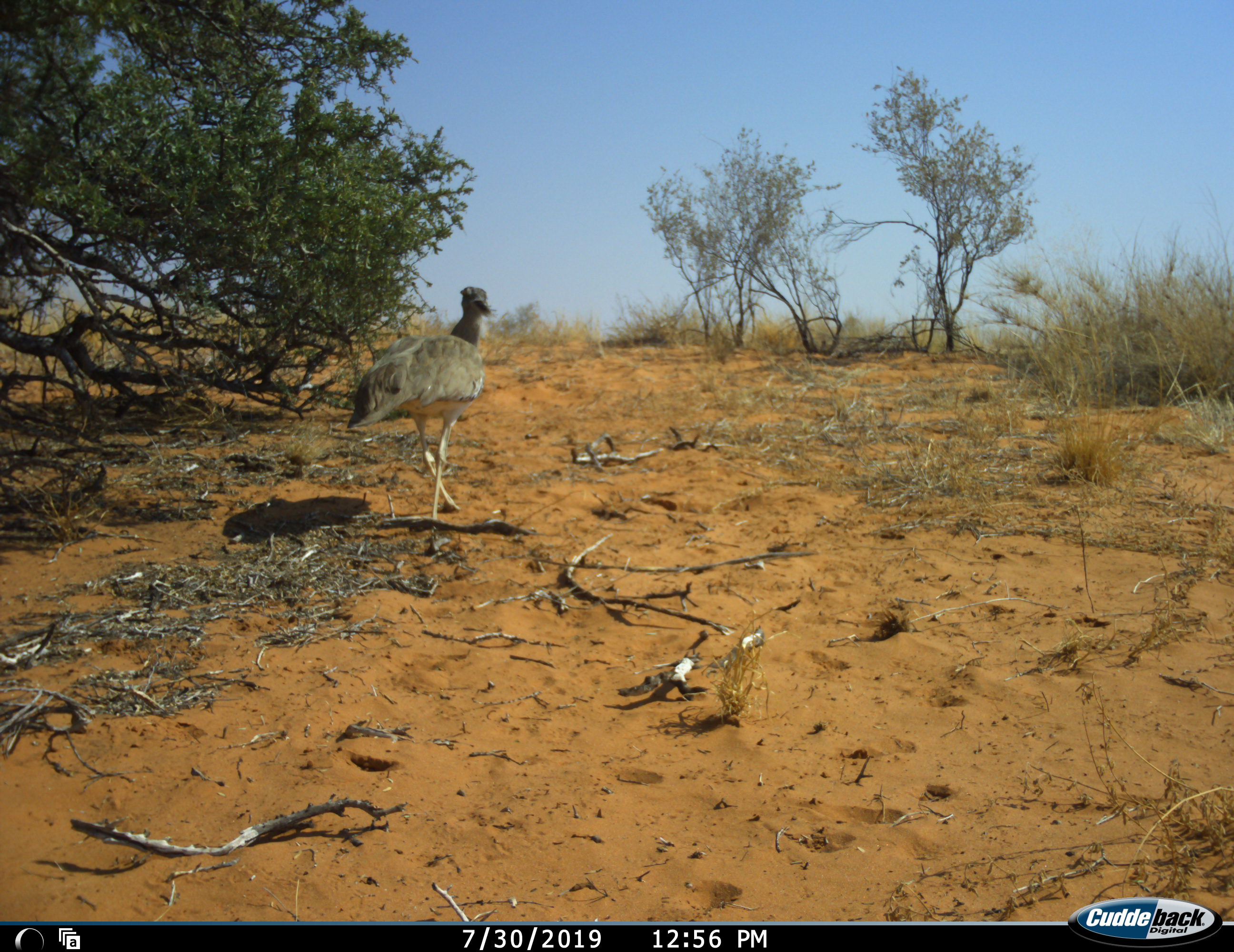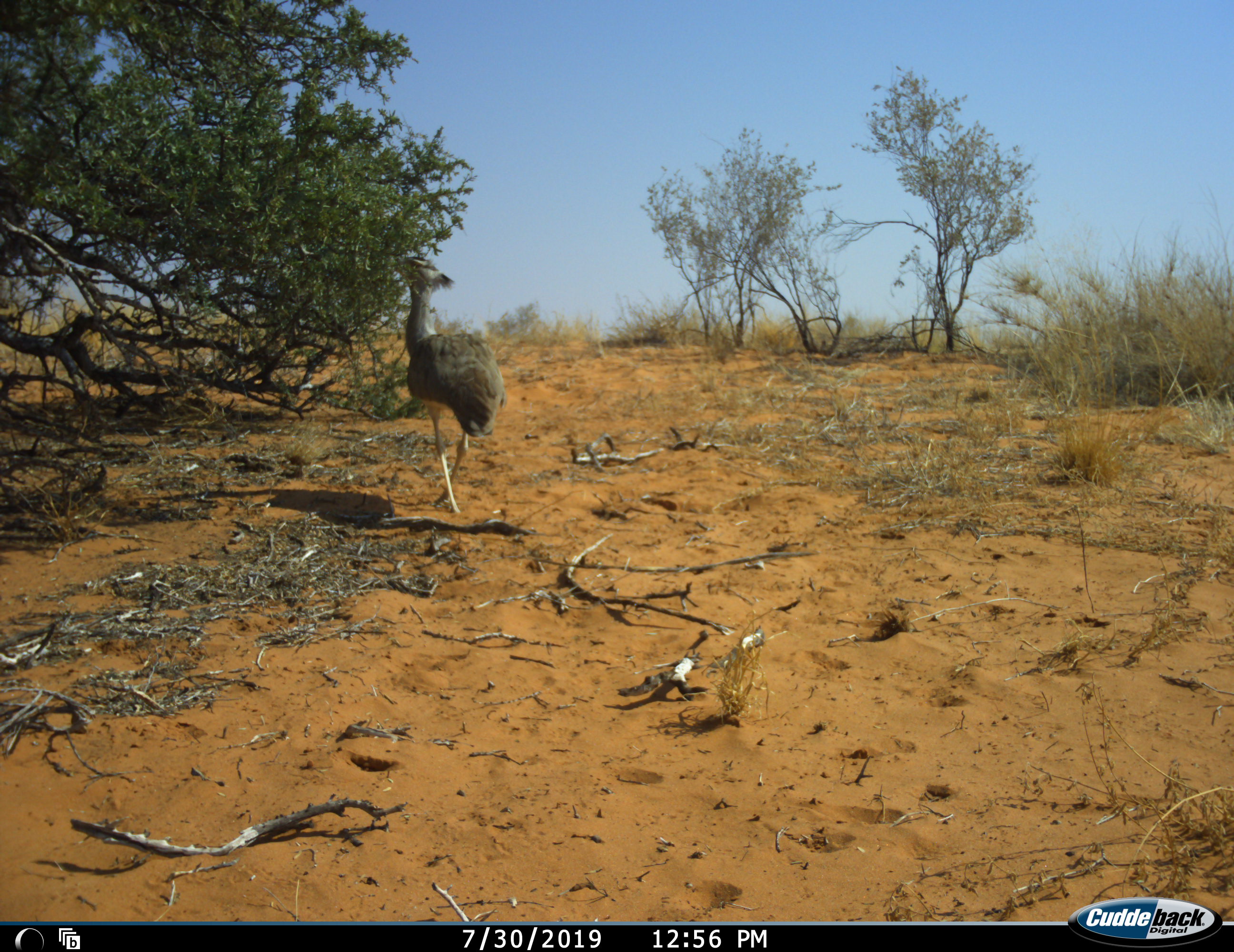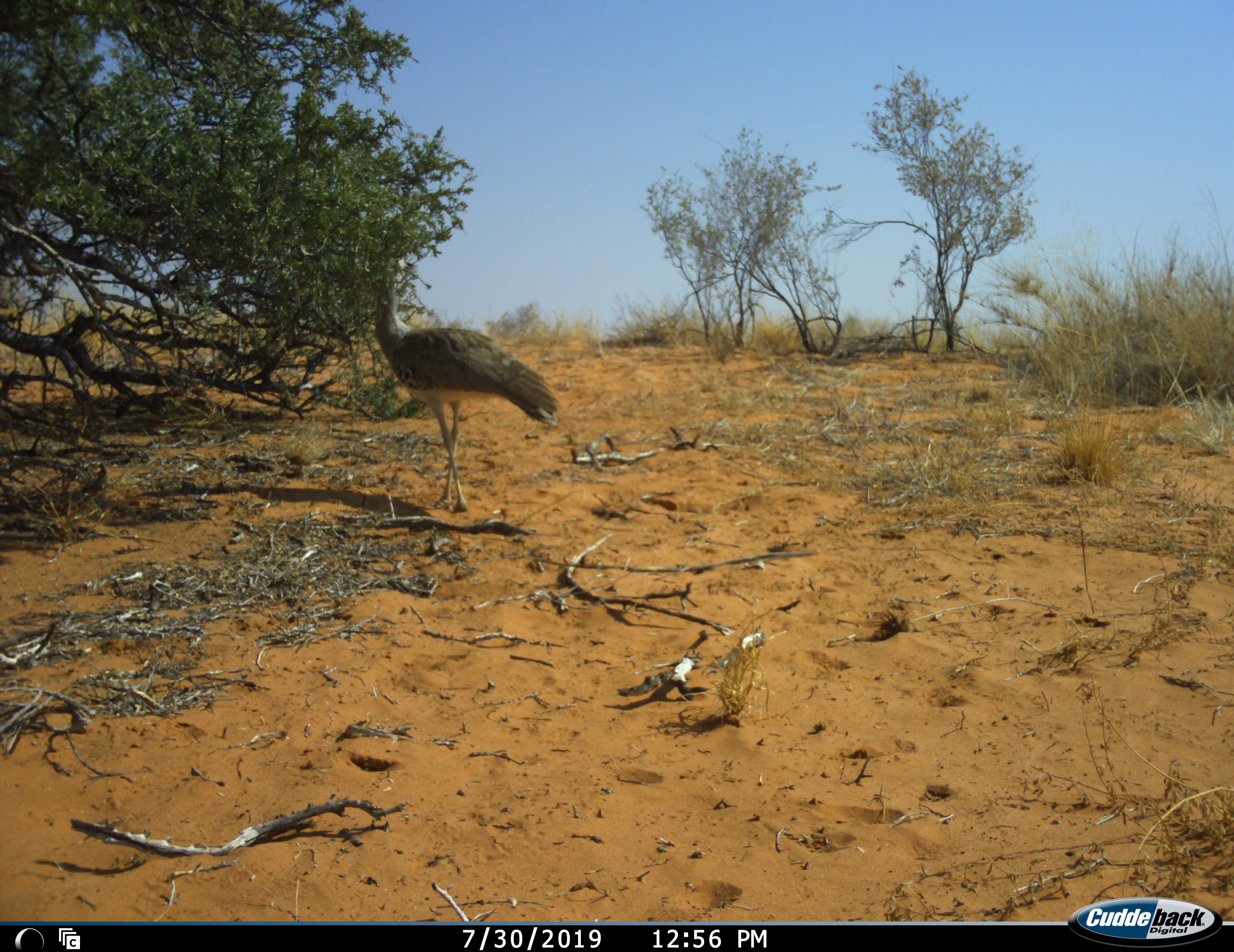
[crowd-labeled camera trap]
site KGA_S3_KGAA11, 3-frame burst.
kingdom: Animalia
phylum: Chordata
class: Aves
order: Otidiformes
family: Otididae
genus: Ardeotis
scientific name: Ardeotis kori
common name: kori bustard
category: bustardkori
Bustardkori (kori bustard) (Ardeotis kori), count 1. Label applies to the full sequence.